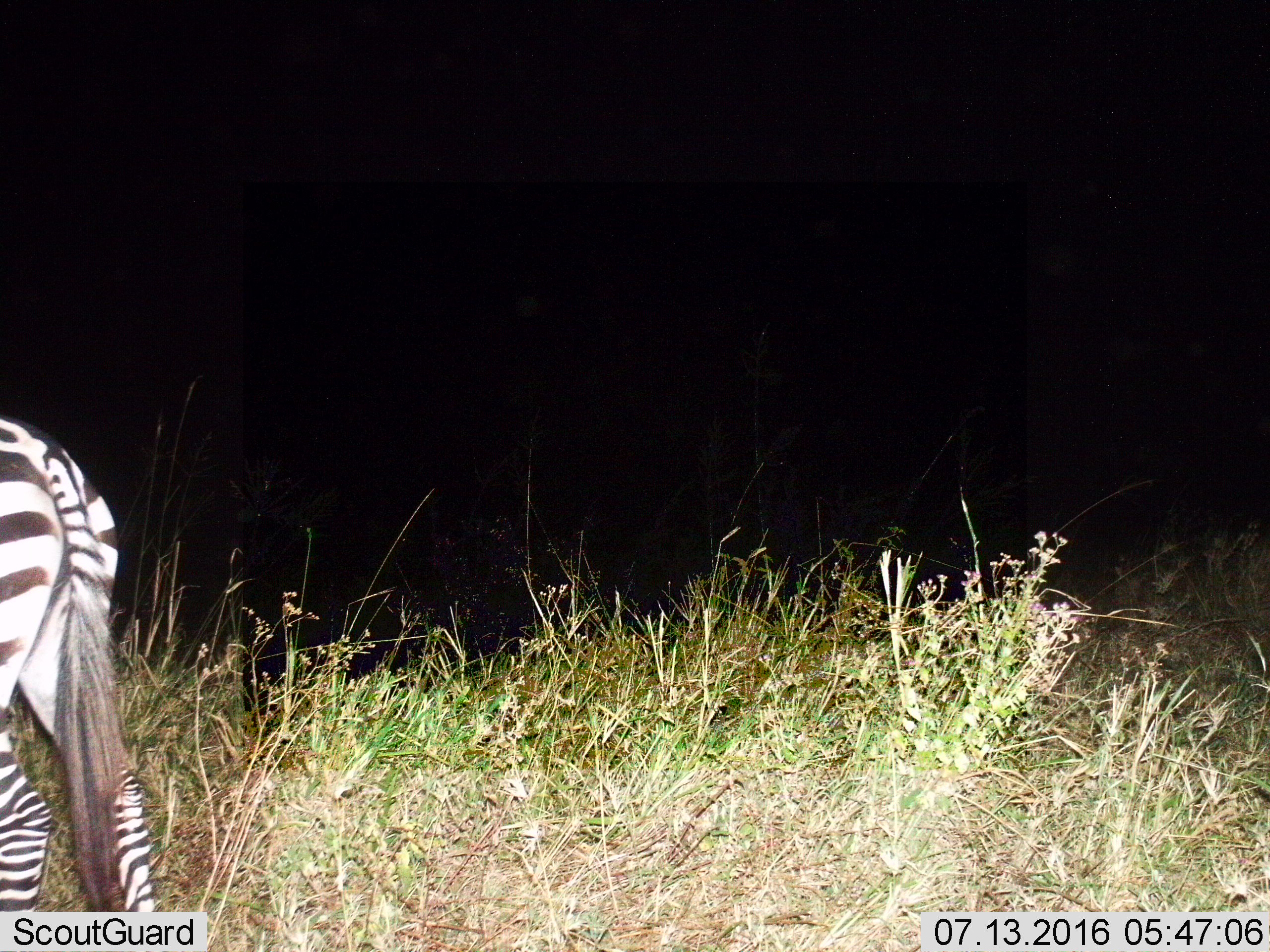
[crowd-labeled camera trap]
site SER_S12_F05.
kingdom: Animalia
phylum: Chordata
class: Mammalia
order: Perissodactyla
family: Equidae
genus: Equus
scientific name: Equus quagga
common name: plains zebra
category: zebraplains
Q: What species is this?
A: Zebraplains (plains zebra) (Equus quagga).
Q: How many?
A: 1.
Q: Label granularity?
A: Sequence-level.